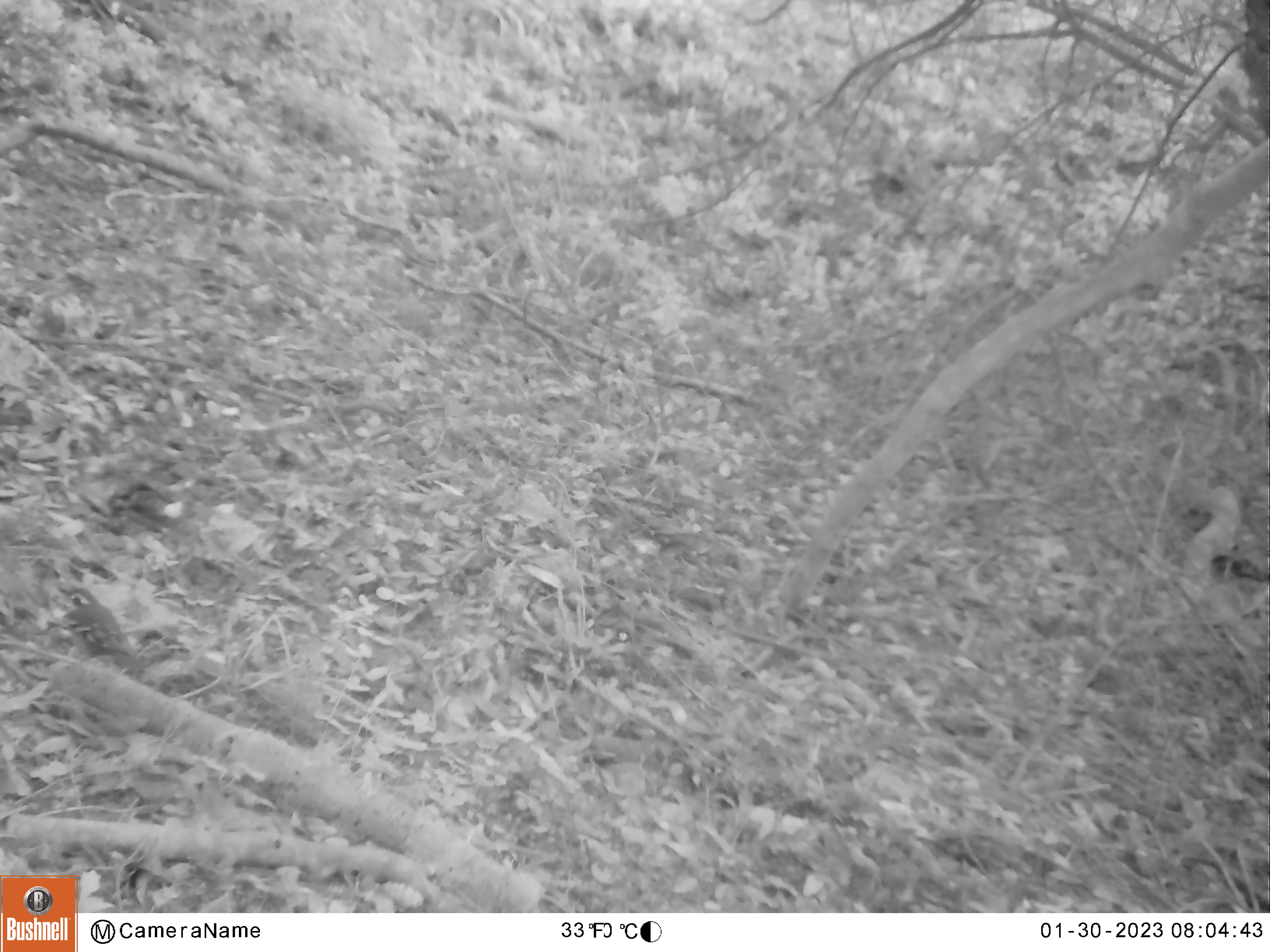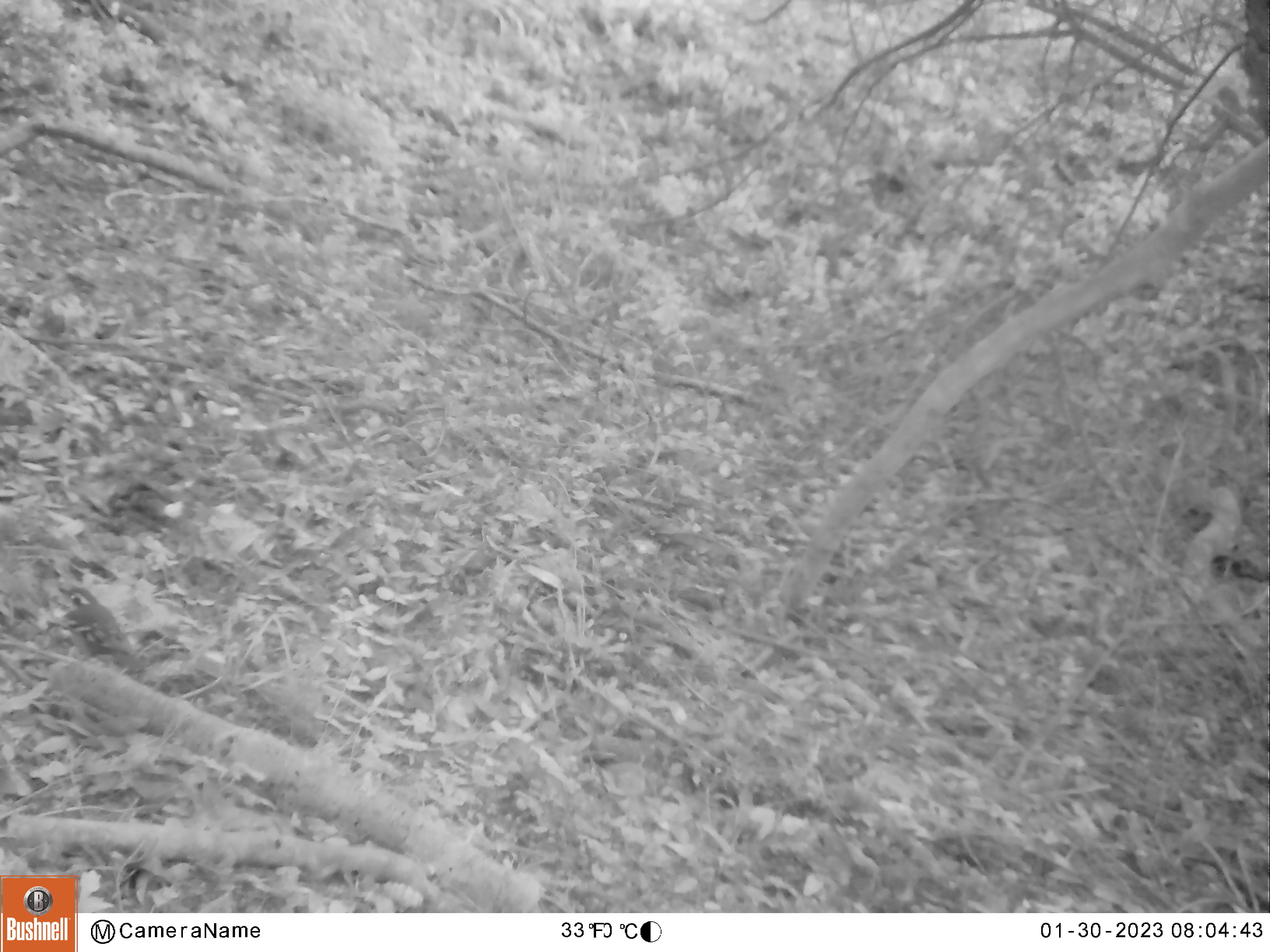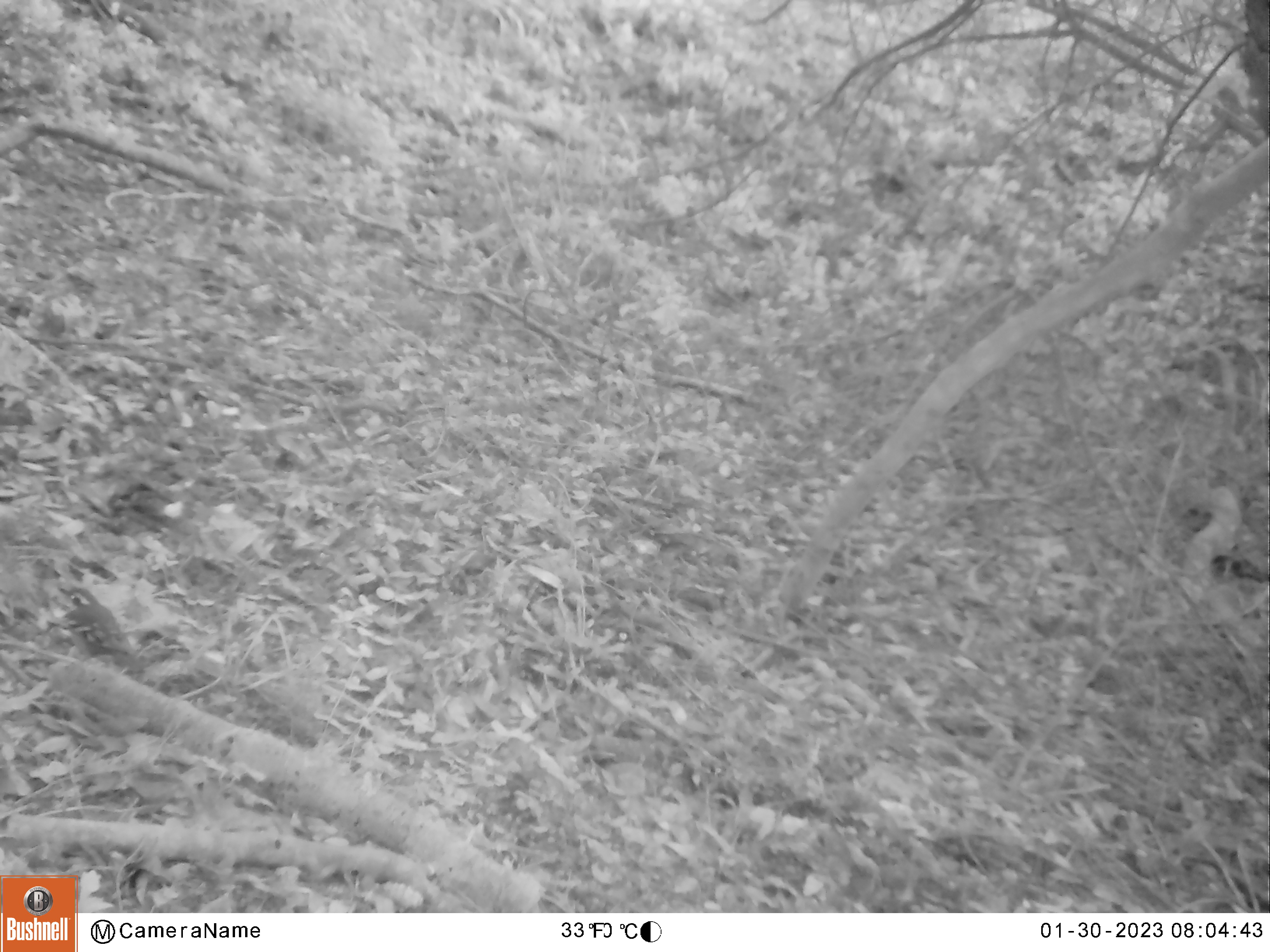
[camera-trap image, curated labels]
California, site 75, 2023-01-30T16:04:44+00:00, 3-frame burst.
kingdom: Animalia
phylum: Chordata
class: Aves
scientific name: Aves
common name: bird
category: unknown bird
Unknown bird (bird) (Aves).